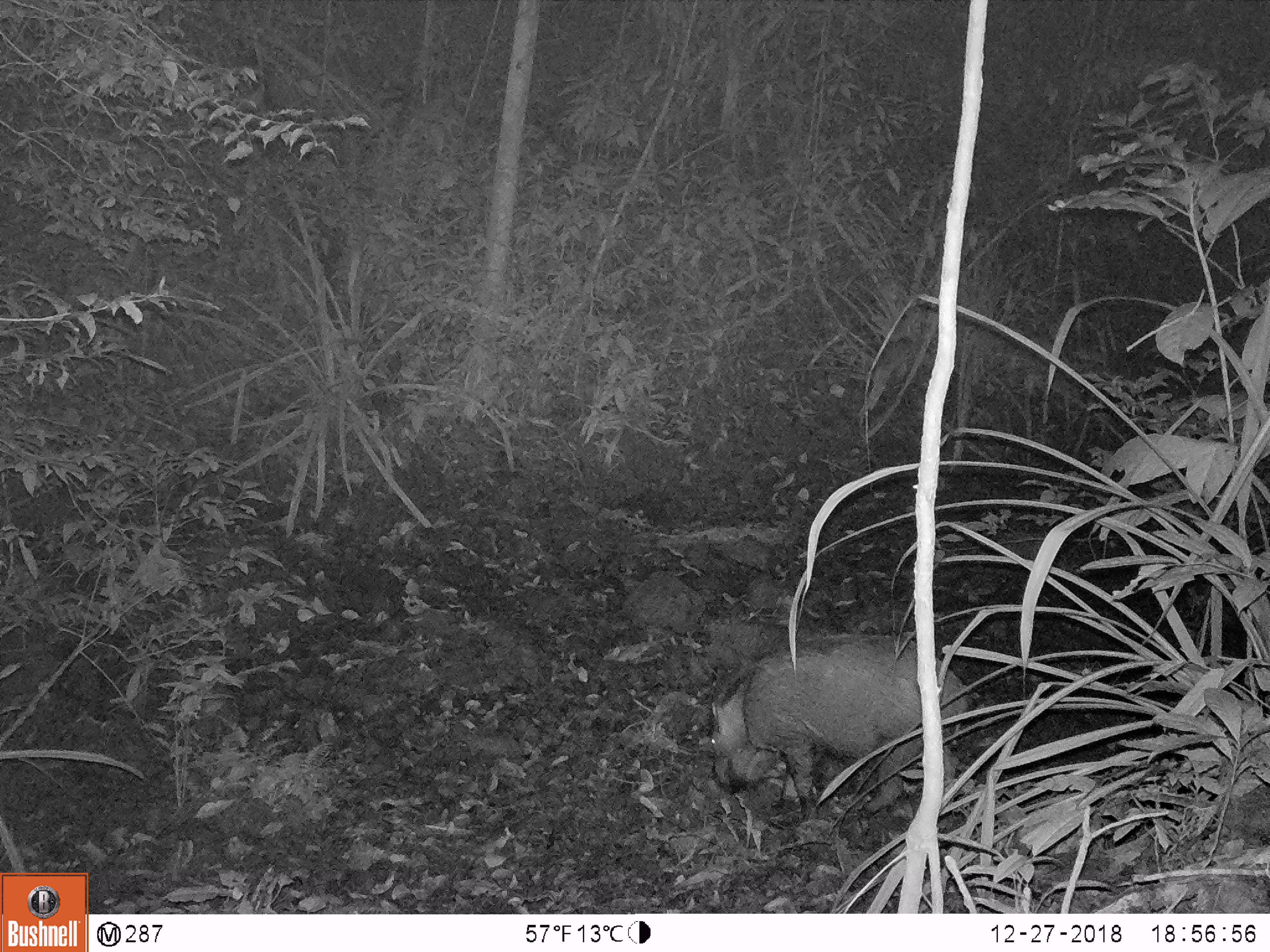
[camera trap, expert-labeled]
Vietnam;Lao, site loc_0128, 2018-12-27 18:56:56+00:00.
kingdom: Animalia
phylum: Chordata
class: Mammalia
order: Artiodactyla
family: Suidae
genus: Sus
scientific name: Sus scrofa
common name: eurasian wild pig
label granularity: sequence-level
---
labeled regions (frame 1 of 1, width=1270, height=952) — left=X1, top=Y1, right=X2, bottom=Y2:
eurasian wild pig: left=709, top=633, right=968, bottom=827